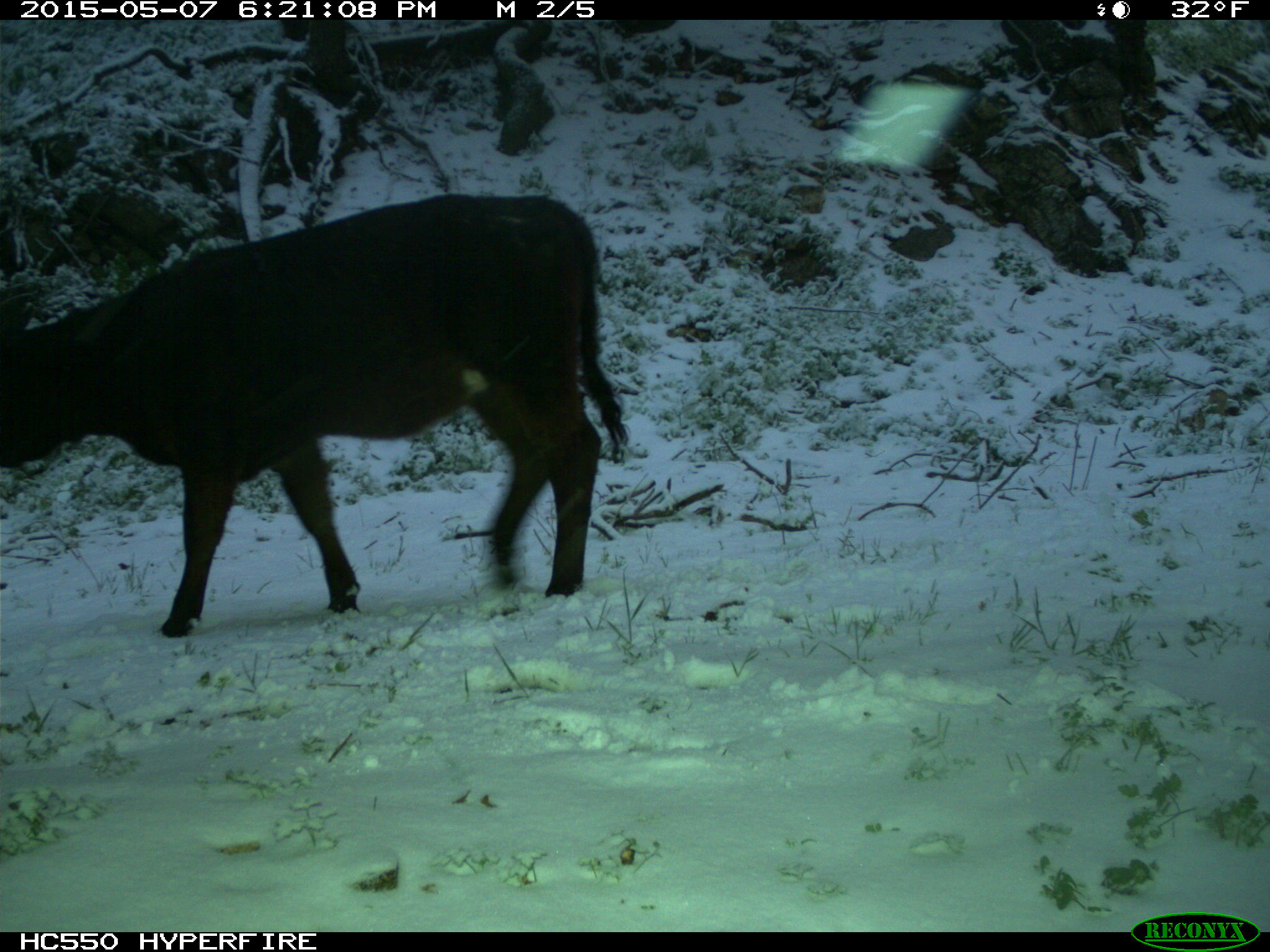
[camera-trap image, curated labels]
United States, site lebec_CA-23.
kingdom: Animalia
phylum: Chordata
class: Mammalia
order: Artiodactyla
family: Bovidae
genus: Bos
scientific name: Bos taurus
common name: domestic cow